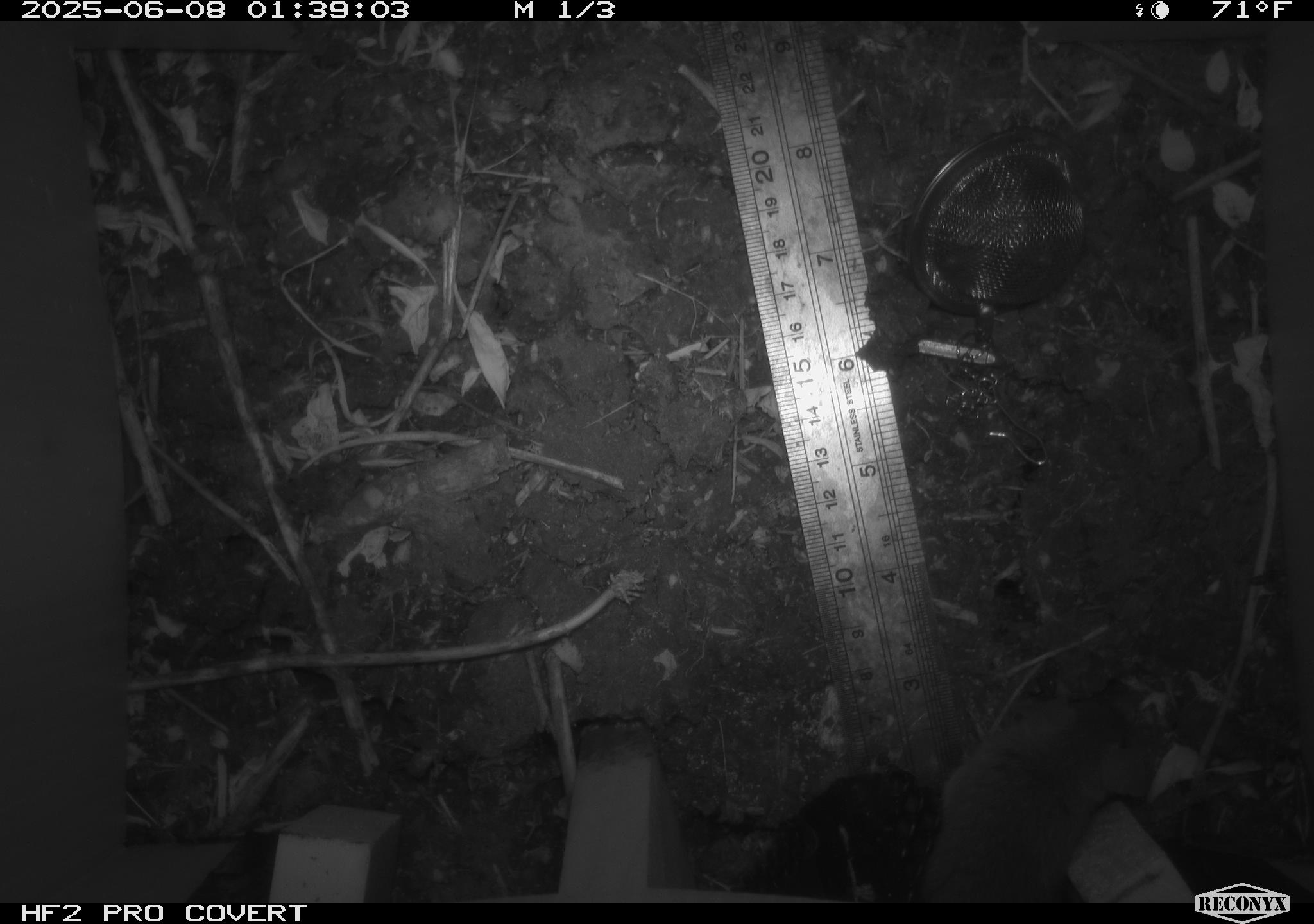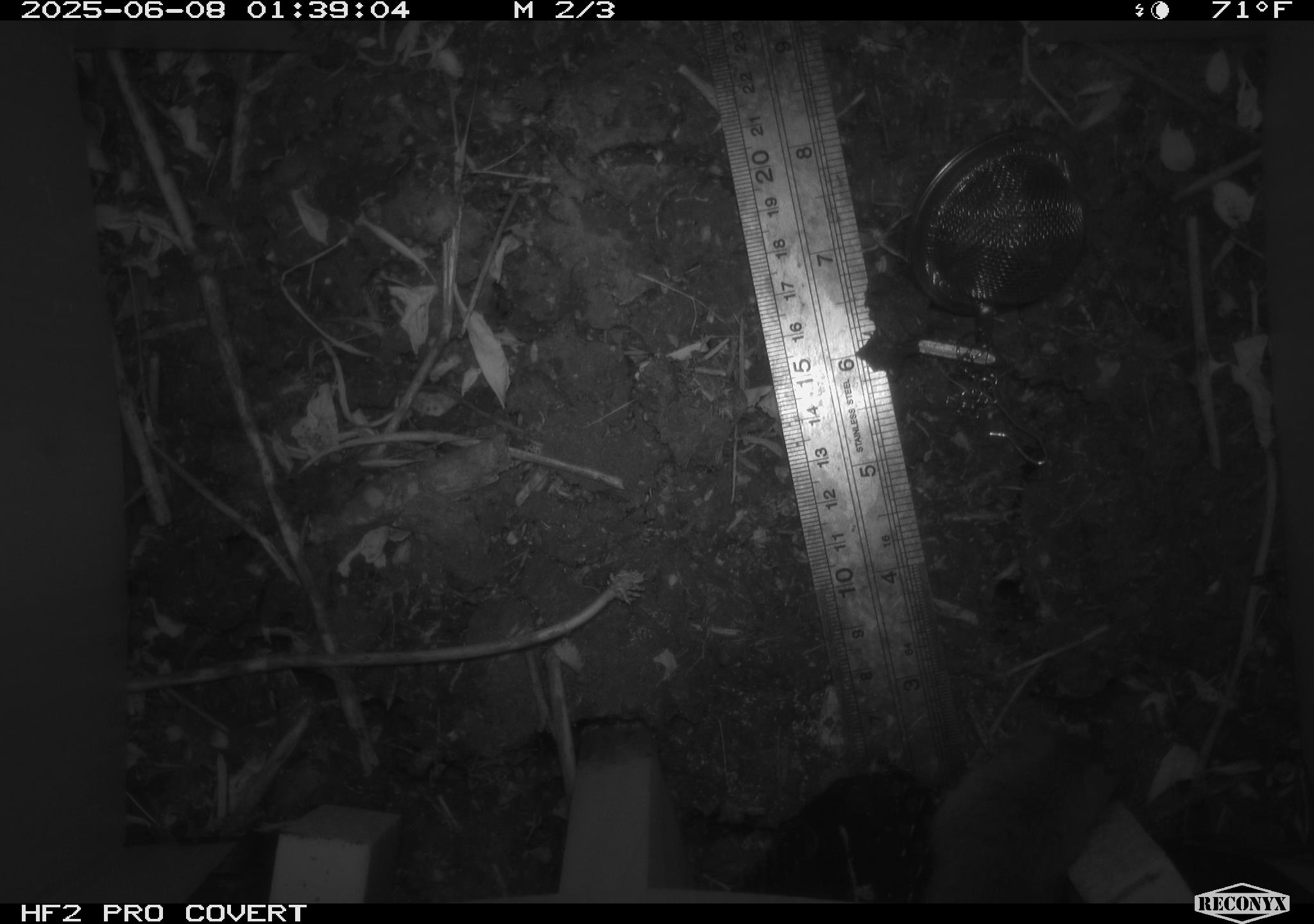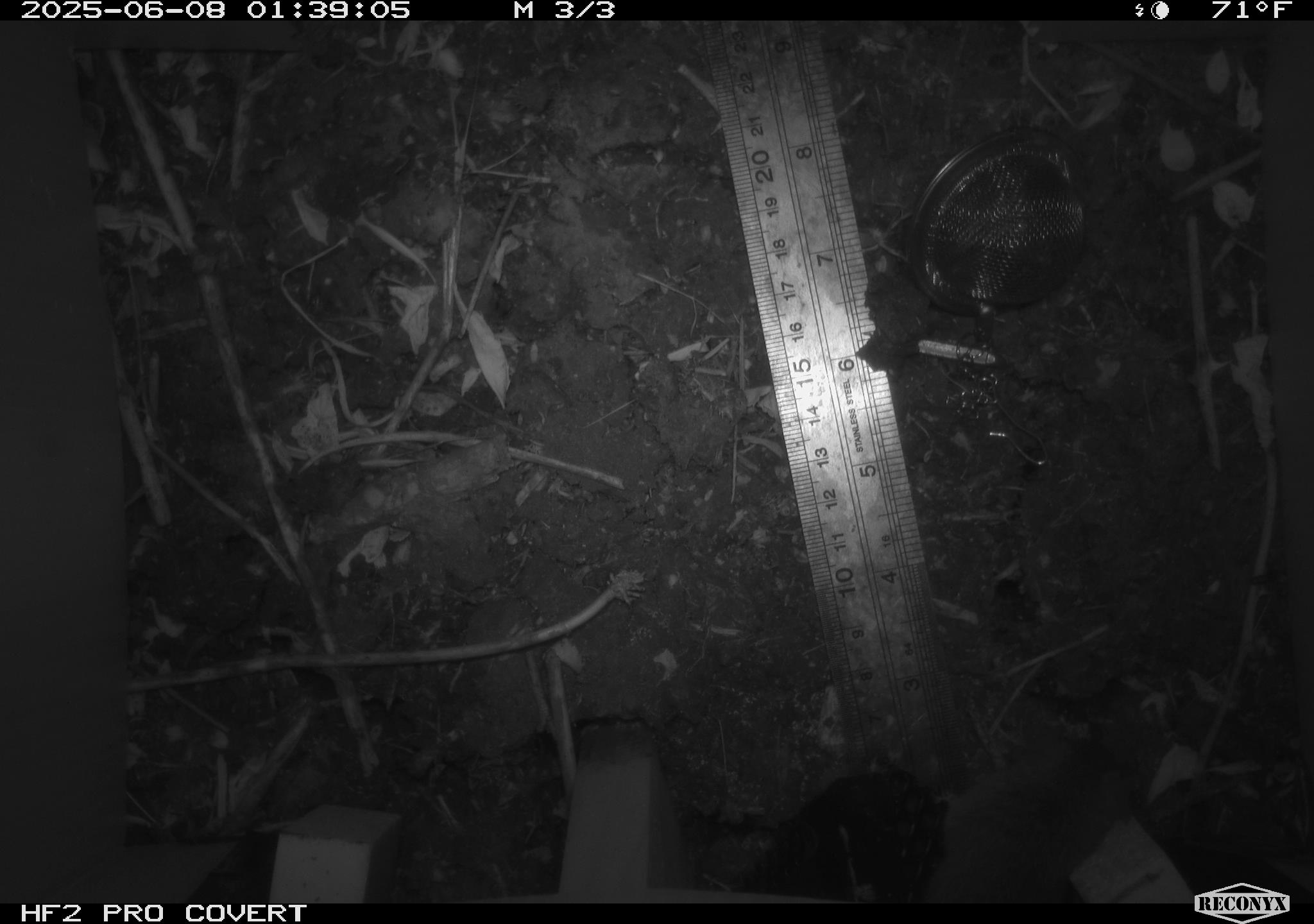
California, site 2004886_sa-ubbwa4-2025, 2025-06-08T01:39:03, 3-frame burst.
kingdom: Animalia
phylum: Chordata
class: Mammalia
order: Rodentia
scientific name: Rodentia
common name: rodent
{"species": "rodent (Rodentia)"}